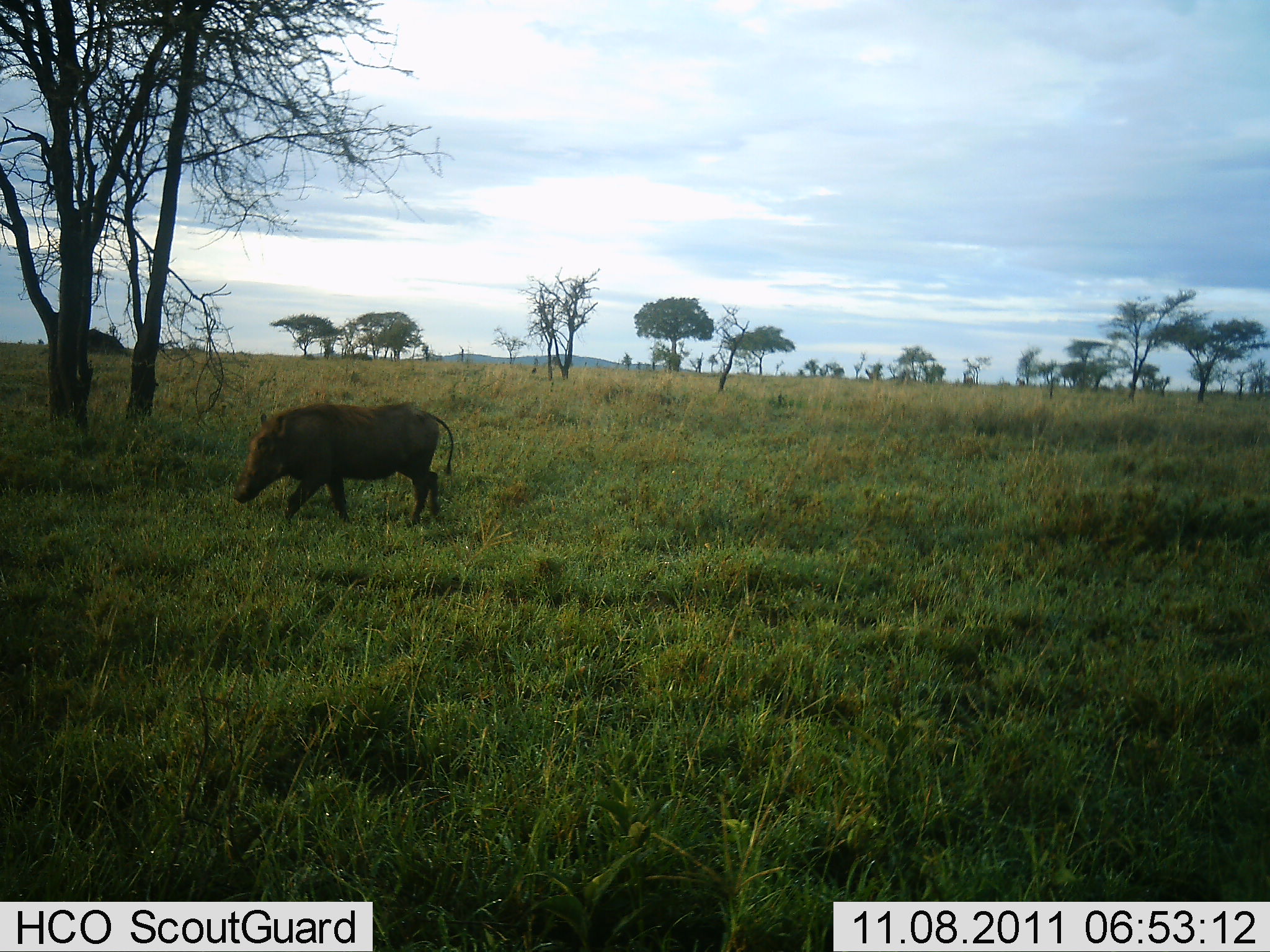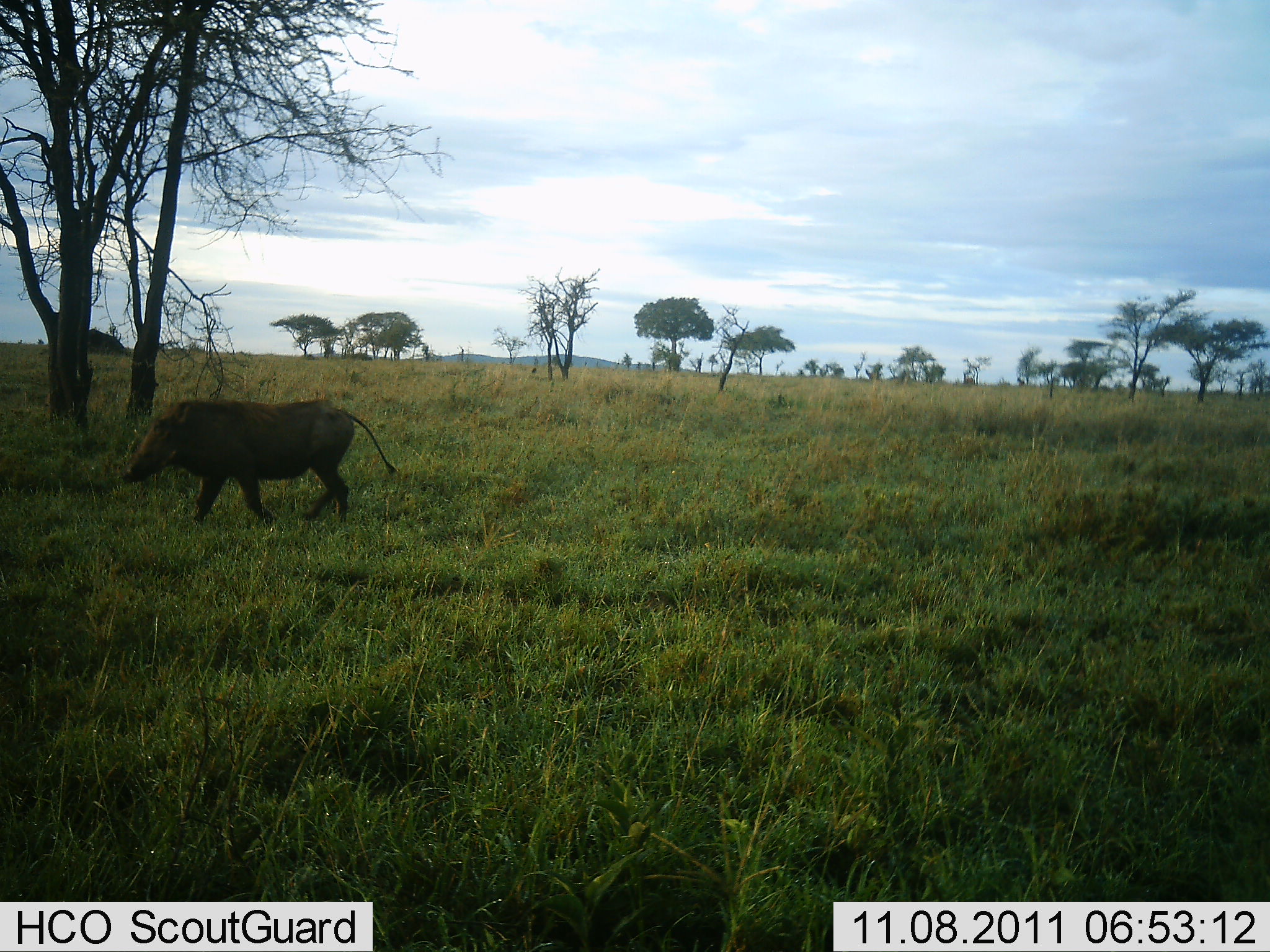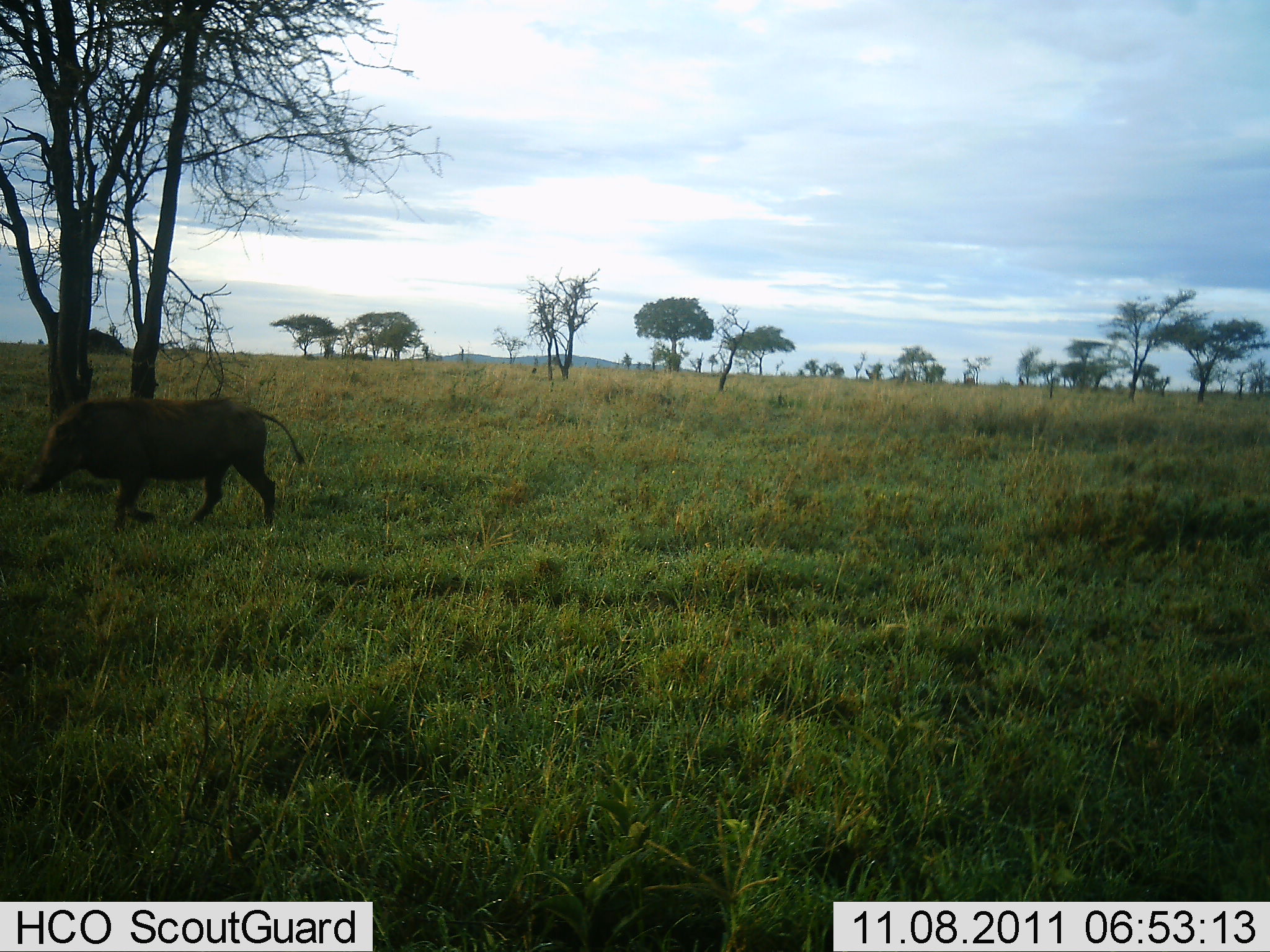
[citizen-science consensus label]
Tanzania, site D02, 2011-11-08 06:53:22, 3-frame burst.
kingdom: Animalia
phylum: Chordata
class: Mammalia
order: Artiodactyla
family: Suidae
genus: Phacochoerus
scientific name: Phacochoerus africanus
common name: warthog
Warthog (Phacochoerus africanus), count 1. Behavior (volunteer vote fractions): standing 0%, resting 0%, moving 92%, interacting 0%. Young present (vote fraction): 0%. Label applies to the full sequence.